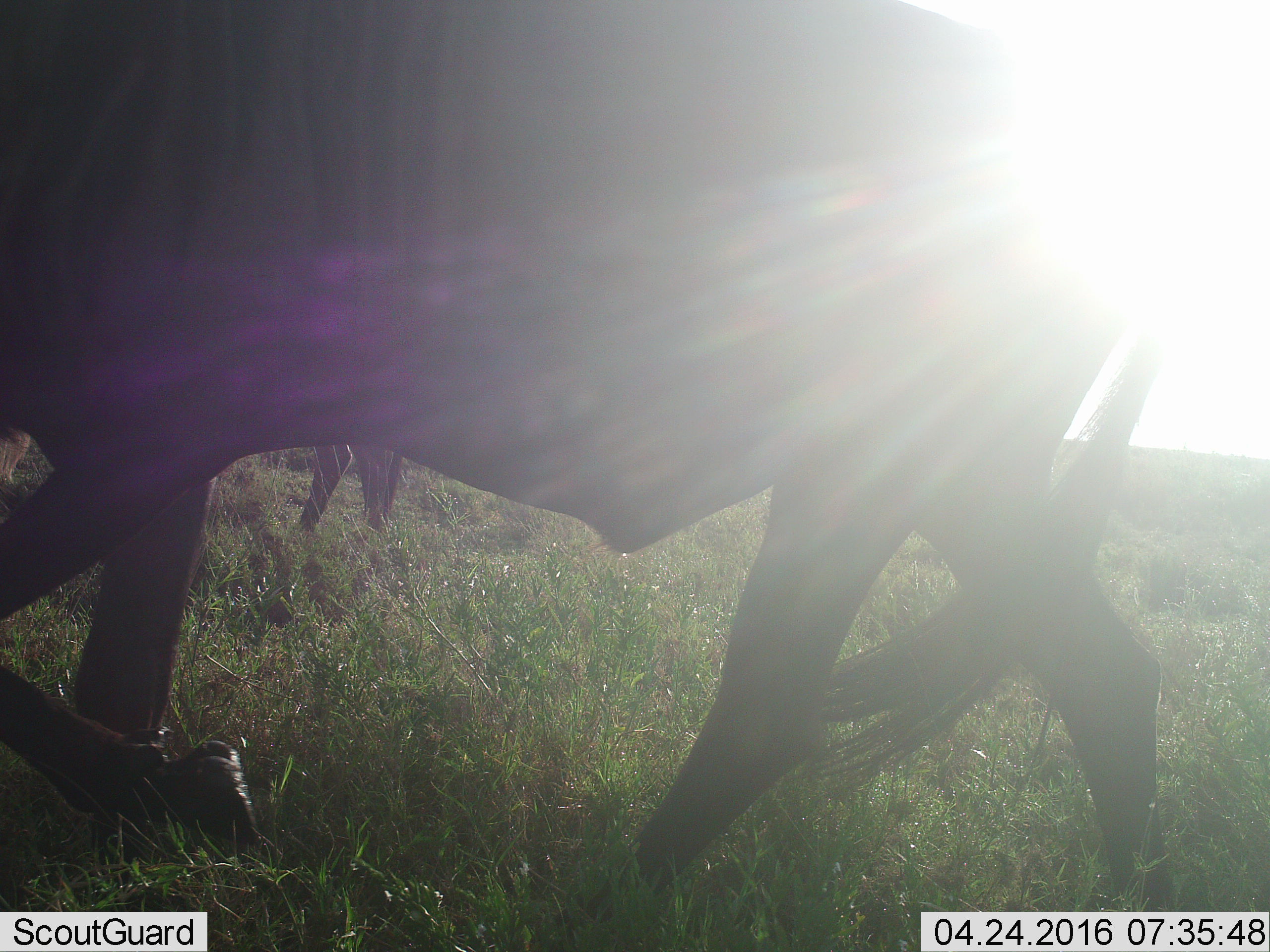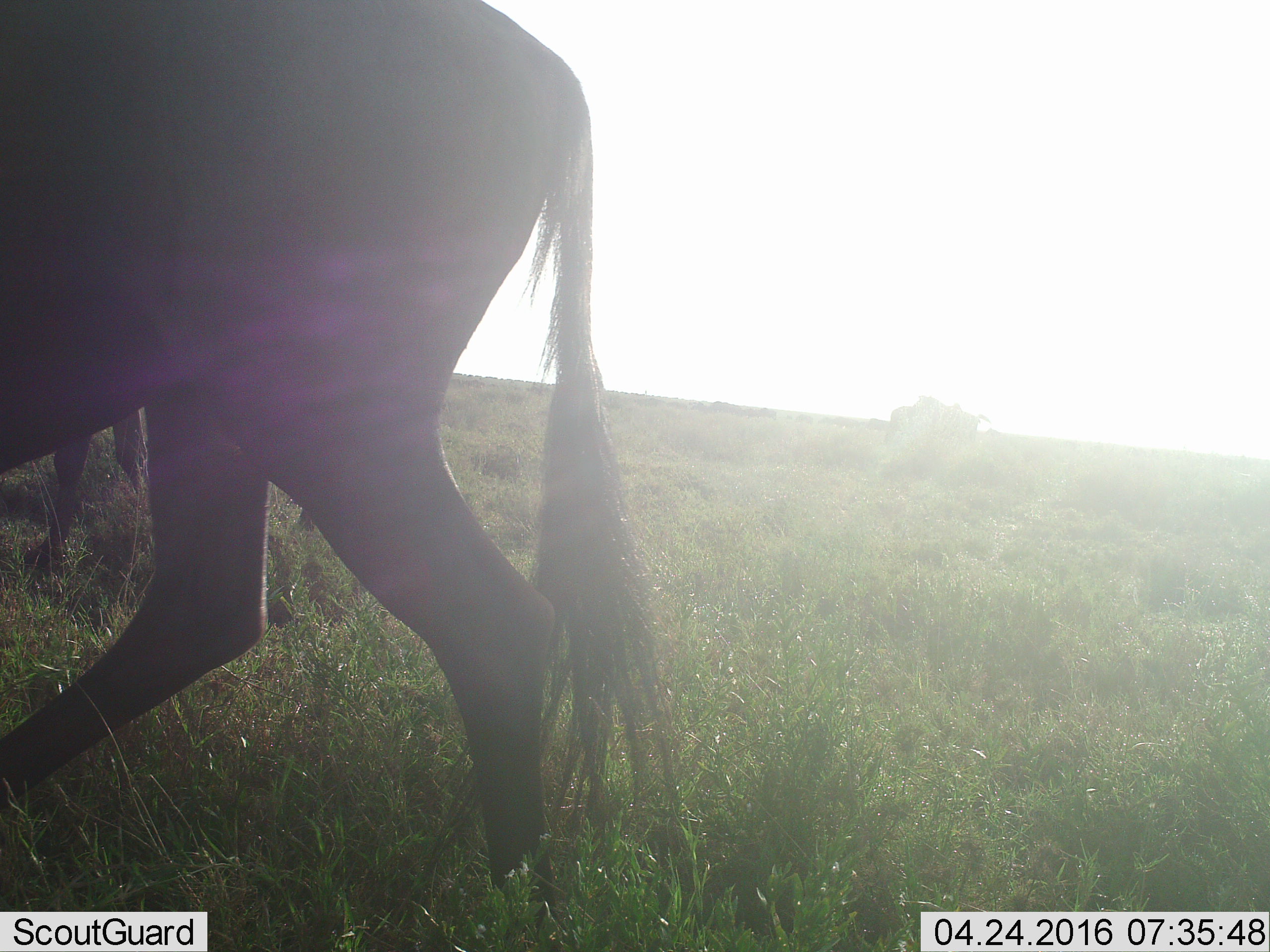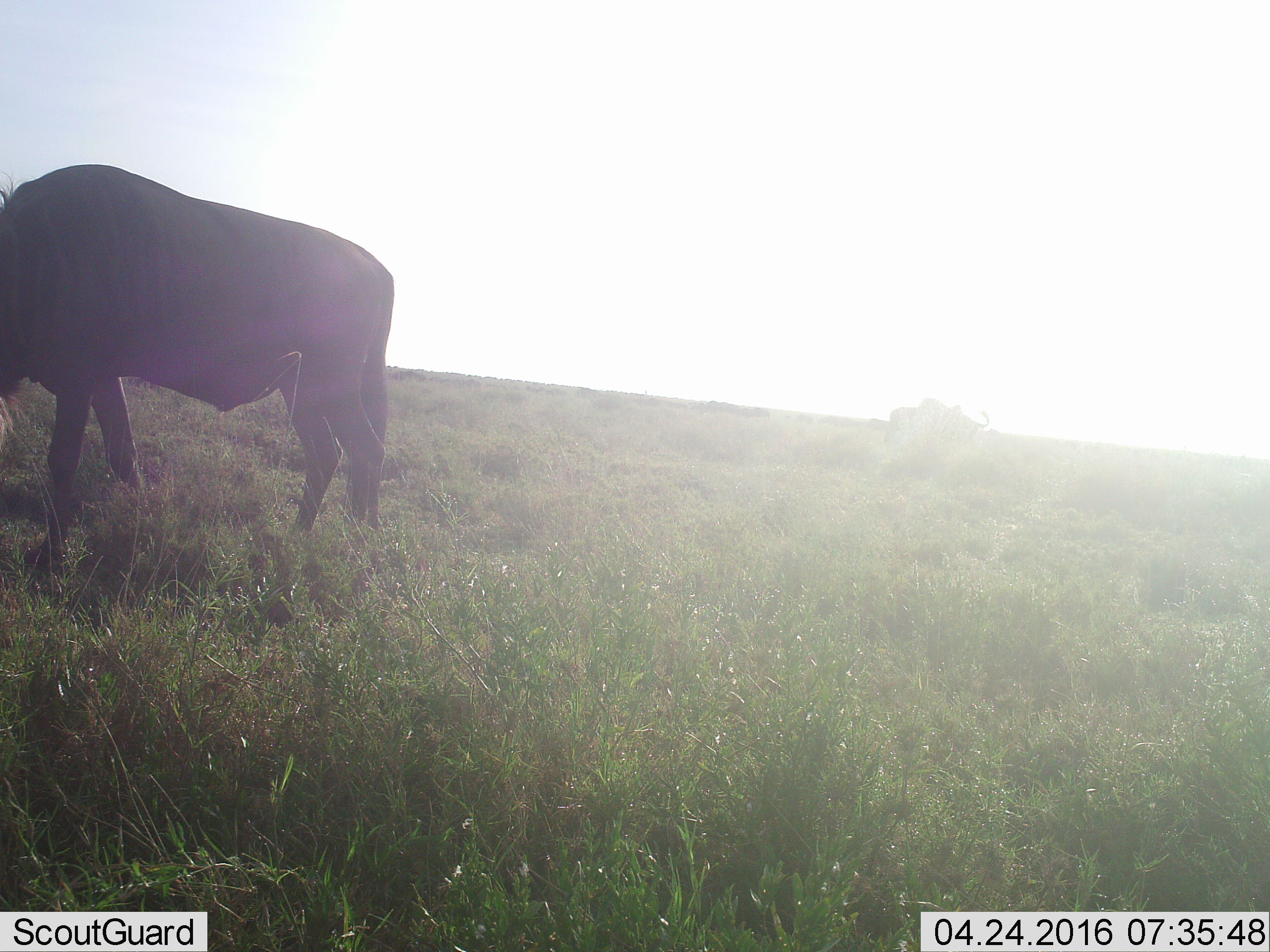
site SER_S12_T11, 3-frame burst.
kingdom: Animalia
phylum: Chordata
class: Mammalia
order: Artiodactyla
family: Bovidae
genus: Connochaetes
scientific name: Connochaetes taurinus taurinus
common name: blue wildebeest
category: wildebeestblue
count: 2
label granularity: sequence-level